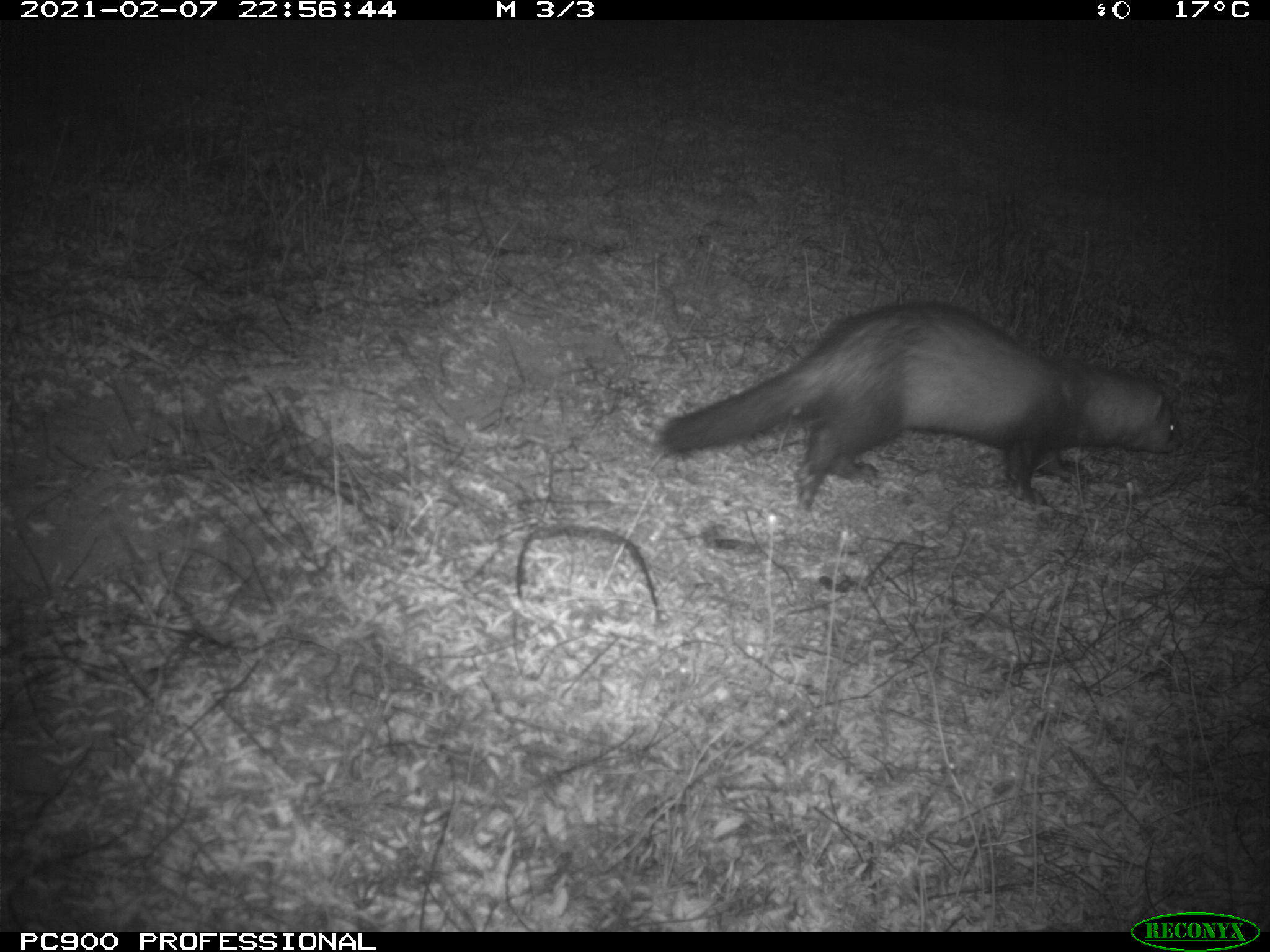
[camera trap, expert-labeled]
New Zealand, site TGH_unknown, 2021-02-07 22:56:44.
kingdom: Animalia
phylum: Chordata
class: Mammalia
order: Carnivora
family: Mustelidae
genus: Mustela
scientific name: Mustela furo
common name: ferret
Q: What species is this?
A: Ferret (Mustela furo).